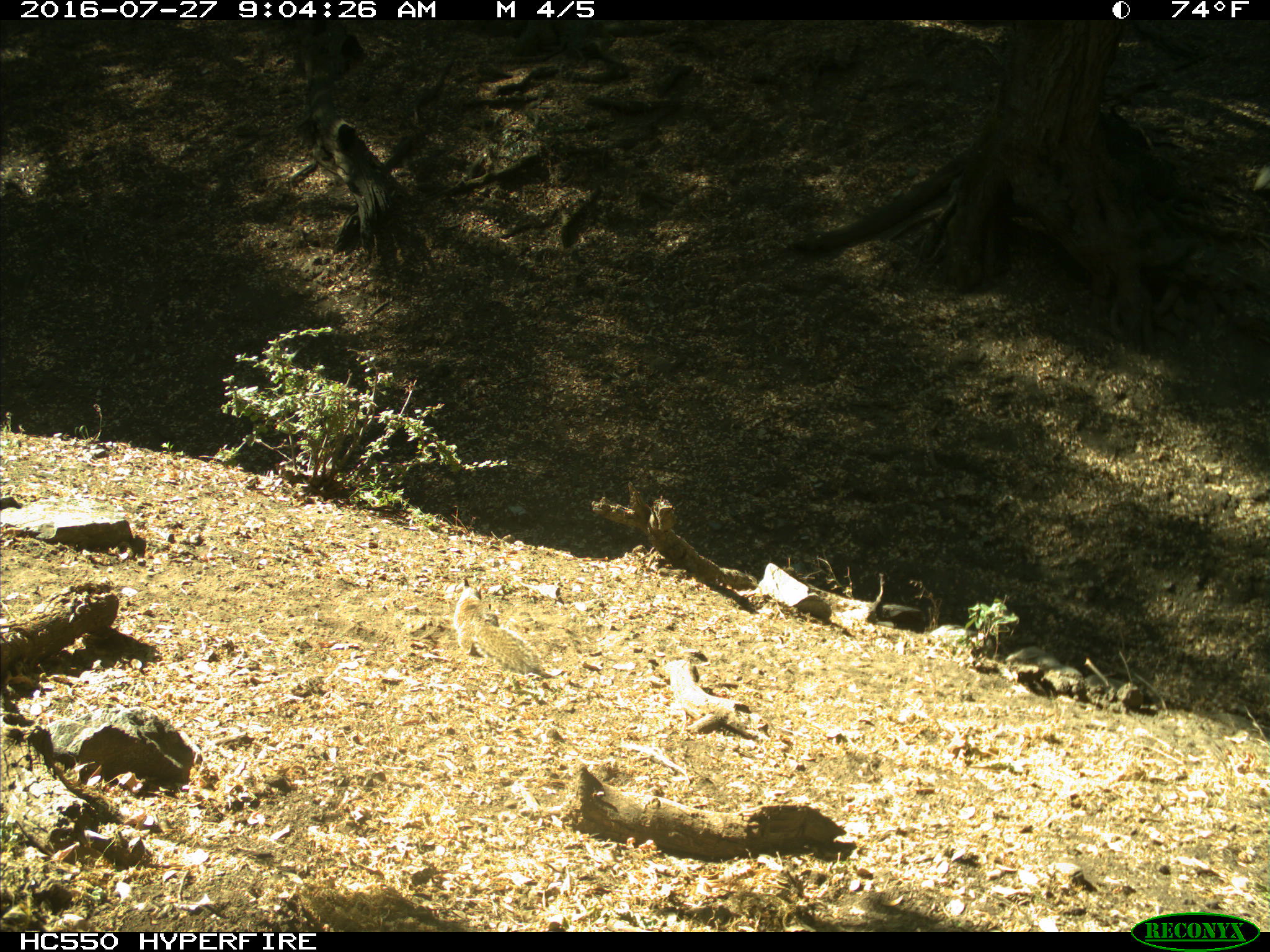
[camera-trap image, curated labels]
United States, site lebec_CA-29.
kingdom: Animalia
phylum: Chordata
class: Mammalia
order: Rodentia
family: Sciuridae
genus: Otospermophilus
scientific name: Otospermophilus beecheyi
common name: california ground squirrel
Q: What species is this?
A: Otospermophilus beecheyi (california ground squirrel).